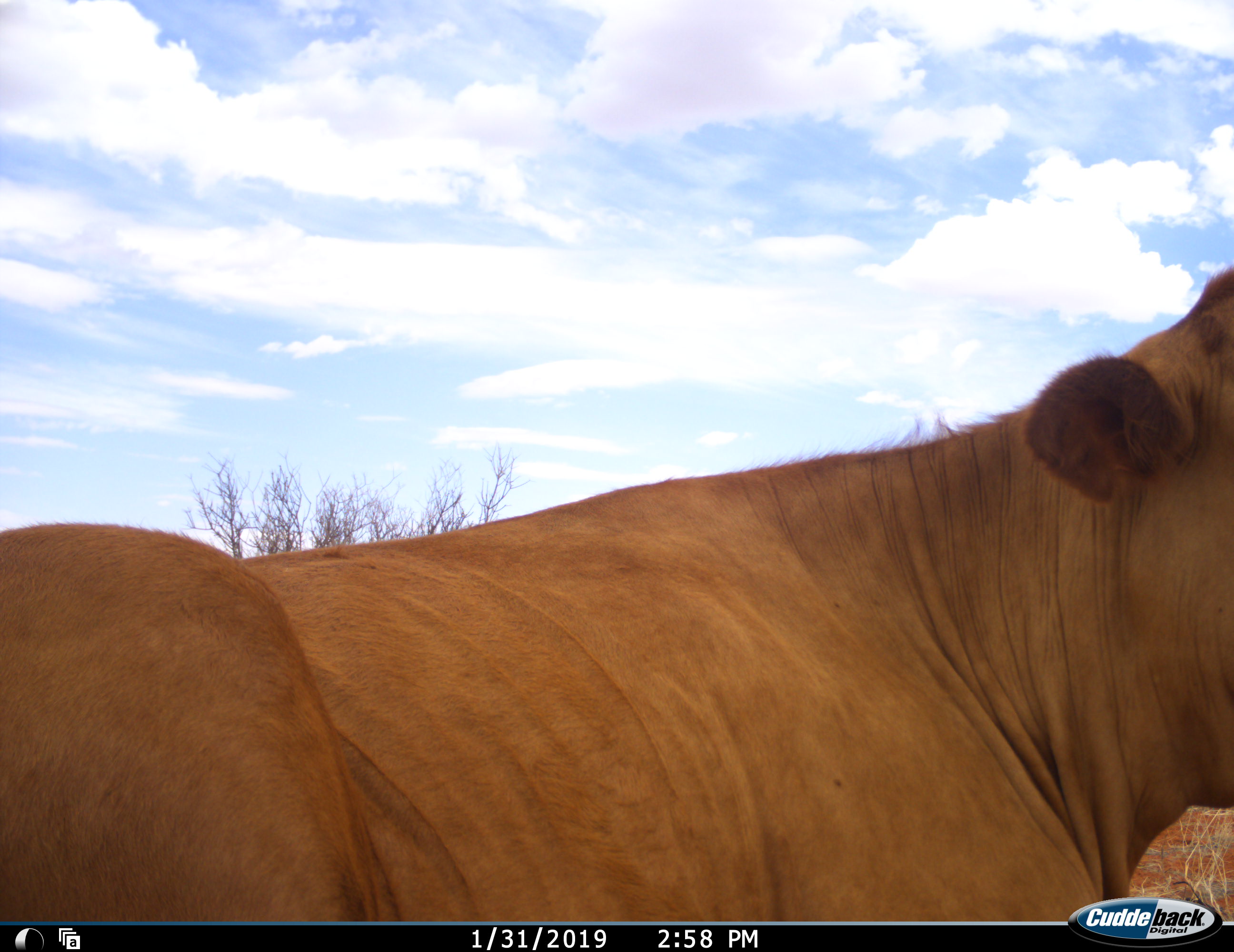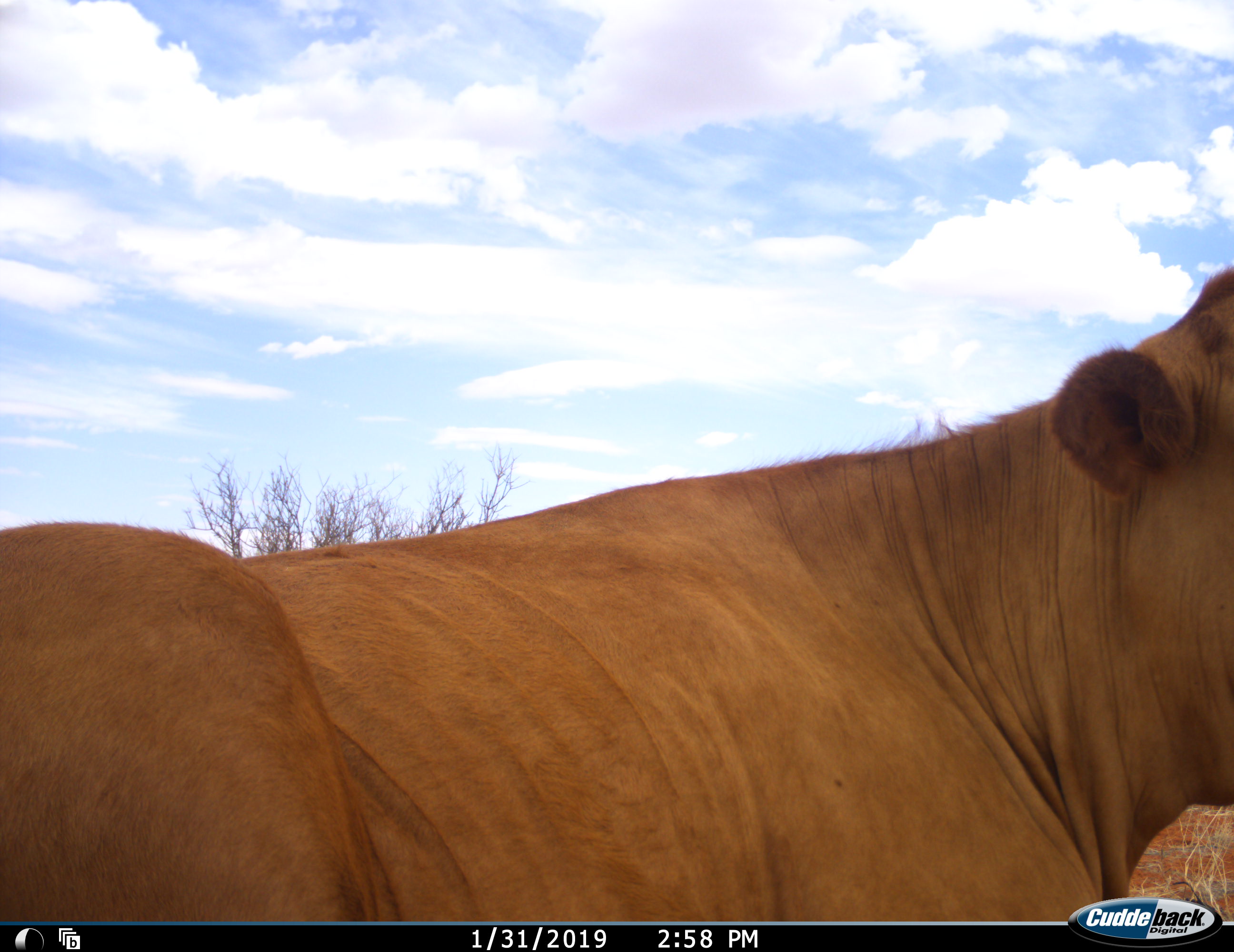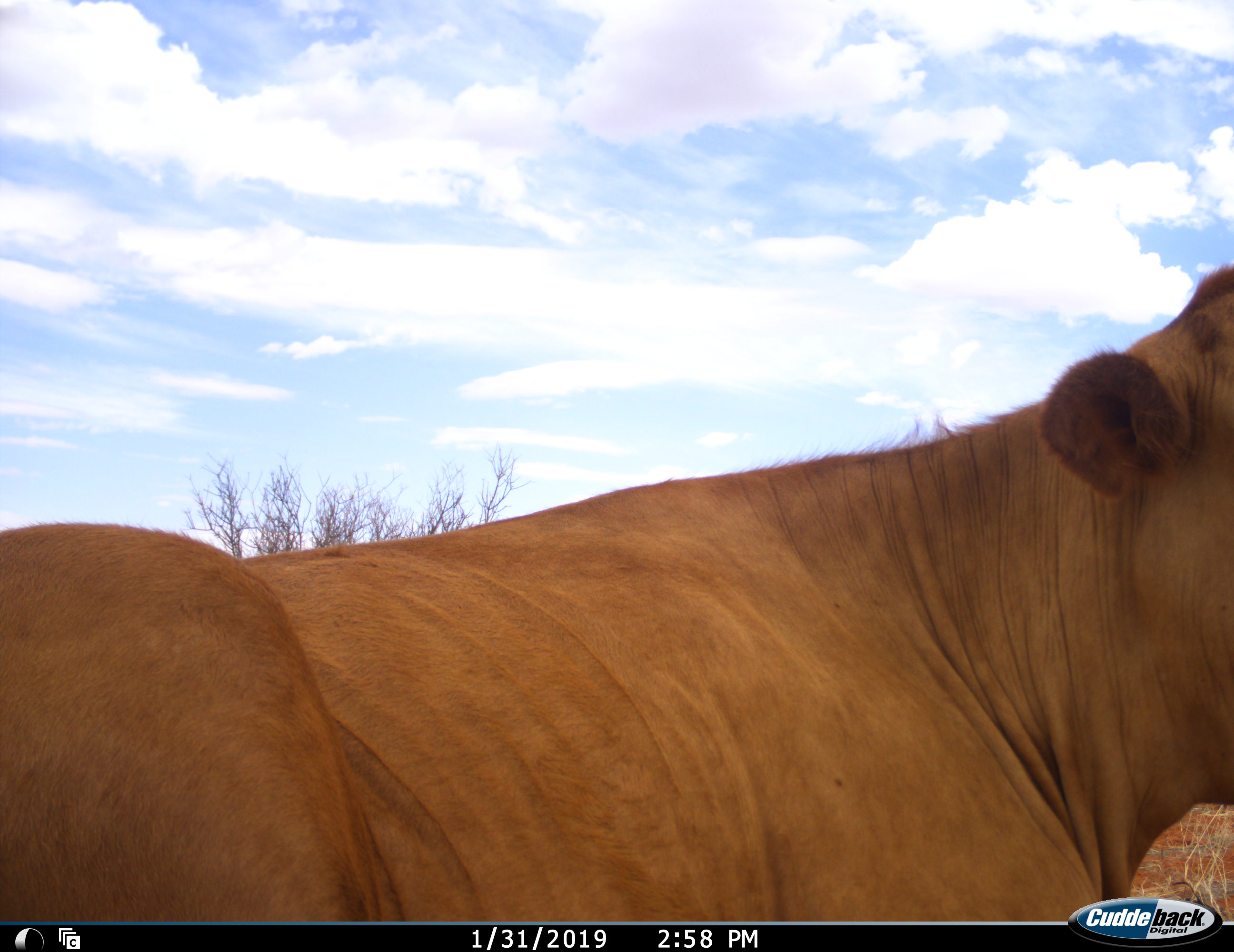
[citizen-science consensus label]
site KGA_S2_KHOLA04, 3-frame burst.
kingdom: Animalia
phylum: Chordata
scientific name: Vertebrata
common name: domestic animal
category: domesticanimal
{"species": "domesticanimal (domestic animal) (Vertebrata)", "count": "1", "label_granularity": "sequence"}